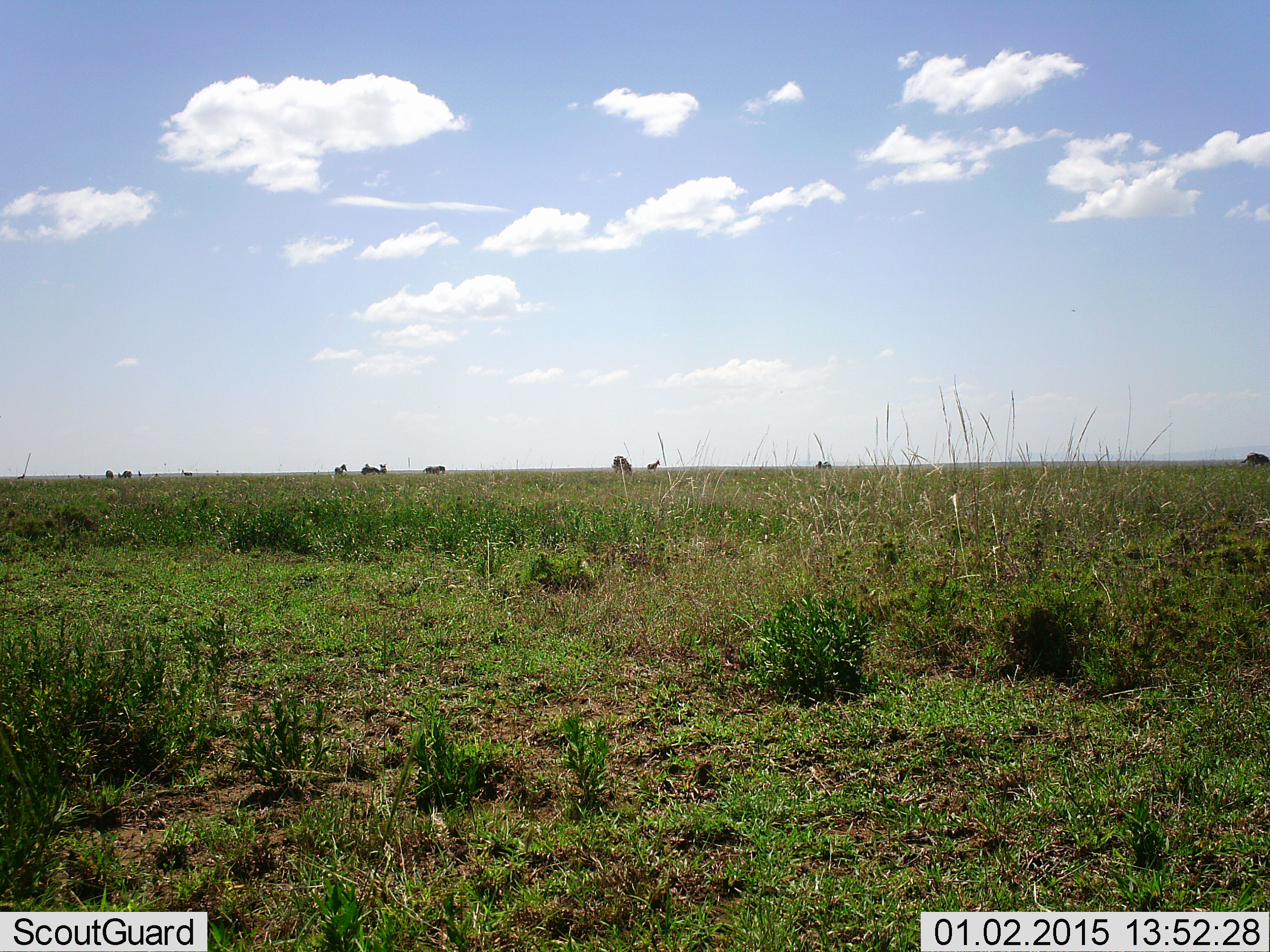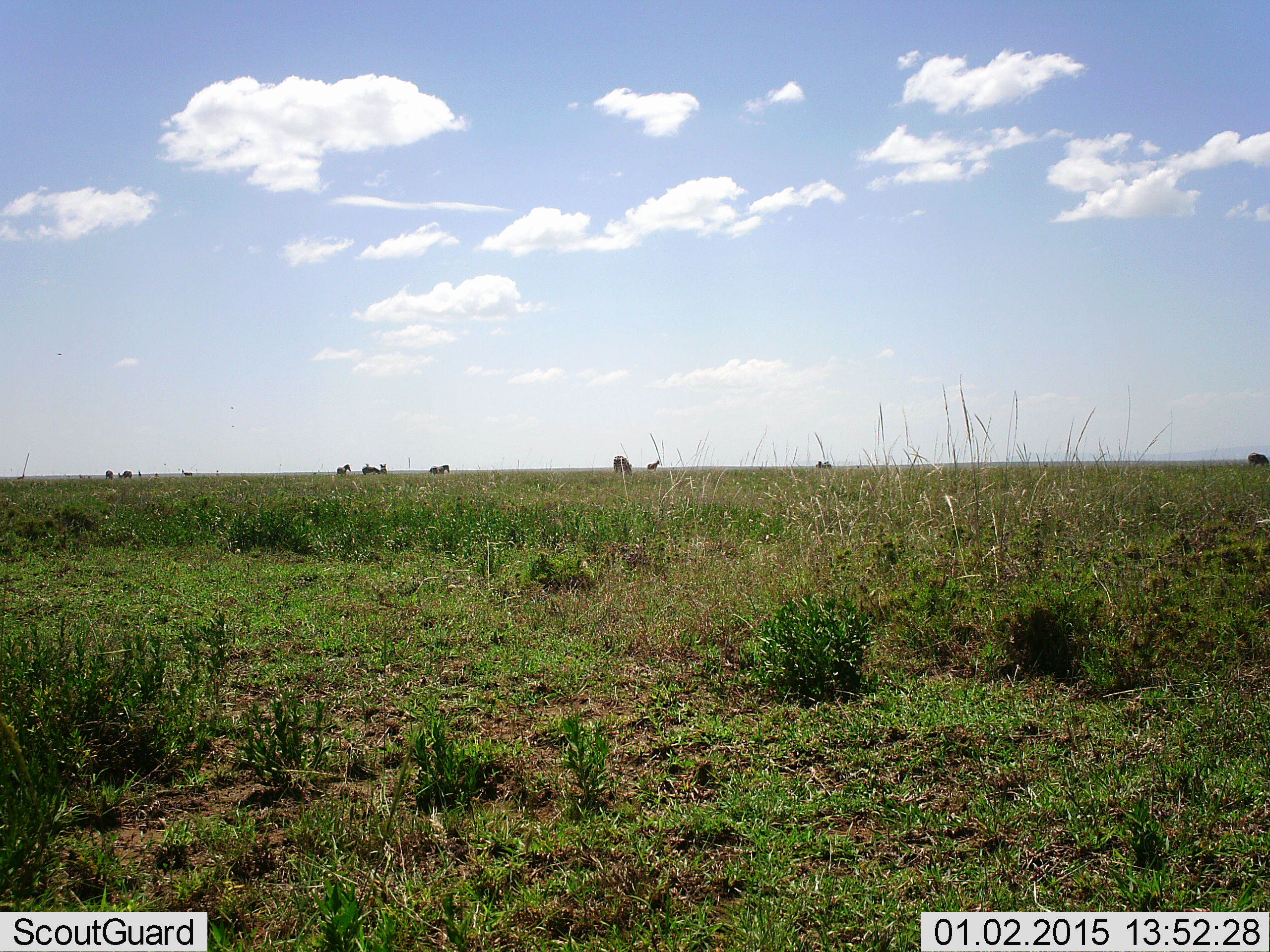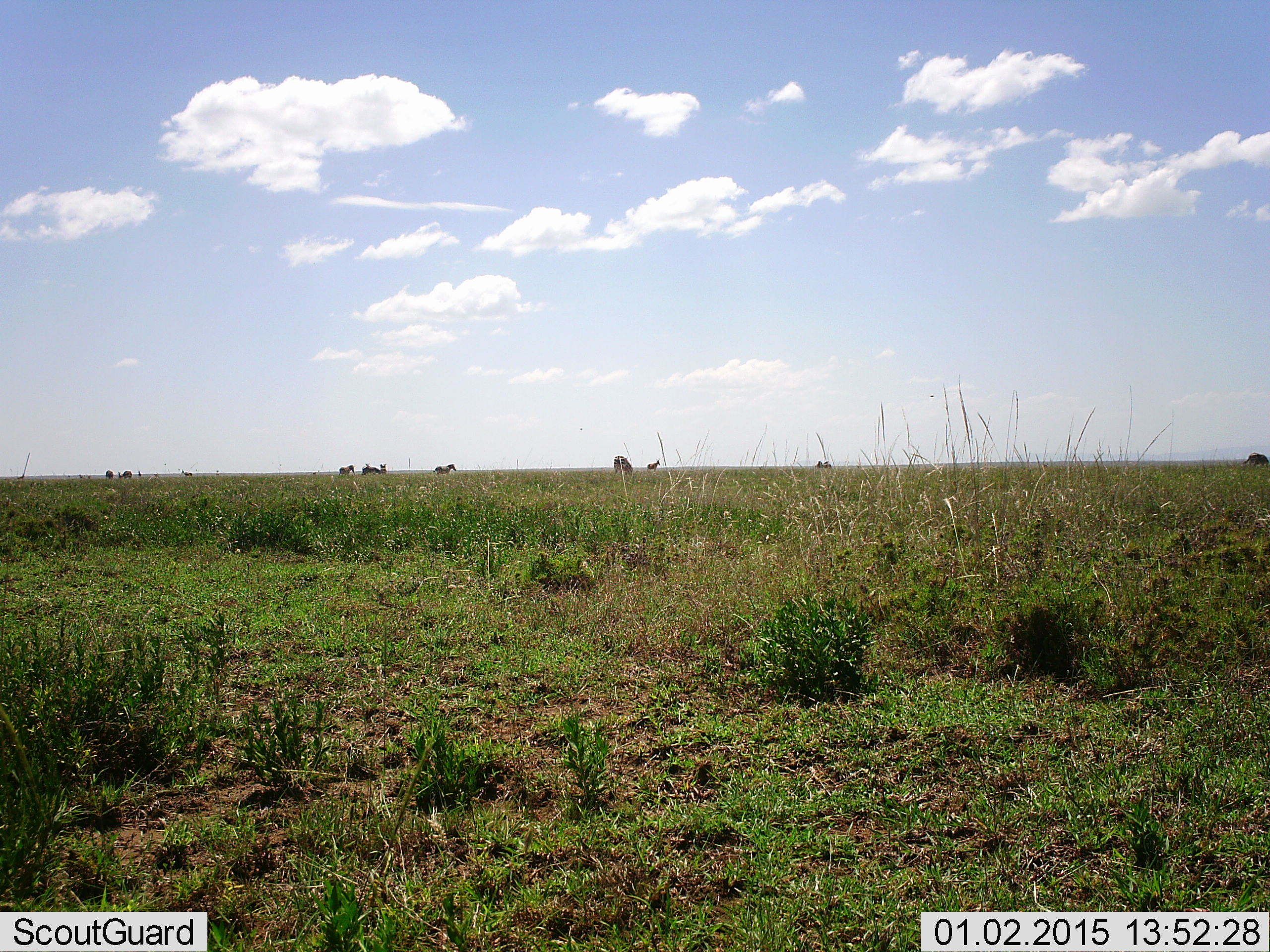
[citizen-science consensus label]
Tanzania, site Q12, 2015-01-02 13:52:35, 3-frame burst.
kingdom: Animalia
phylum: Chordata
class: Mammalia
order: Perissodactyla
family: Equidae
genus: Equus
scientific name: Equus quagga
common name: plains zebra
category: zebra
Zebra (plains zebra) (Equus quagga), count 9. Behavior (volunteer vote fractions): standing 36%, resting 0%, moving 91%, interacting 0%. Young present (vote fraction): 0%. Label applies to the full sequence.